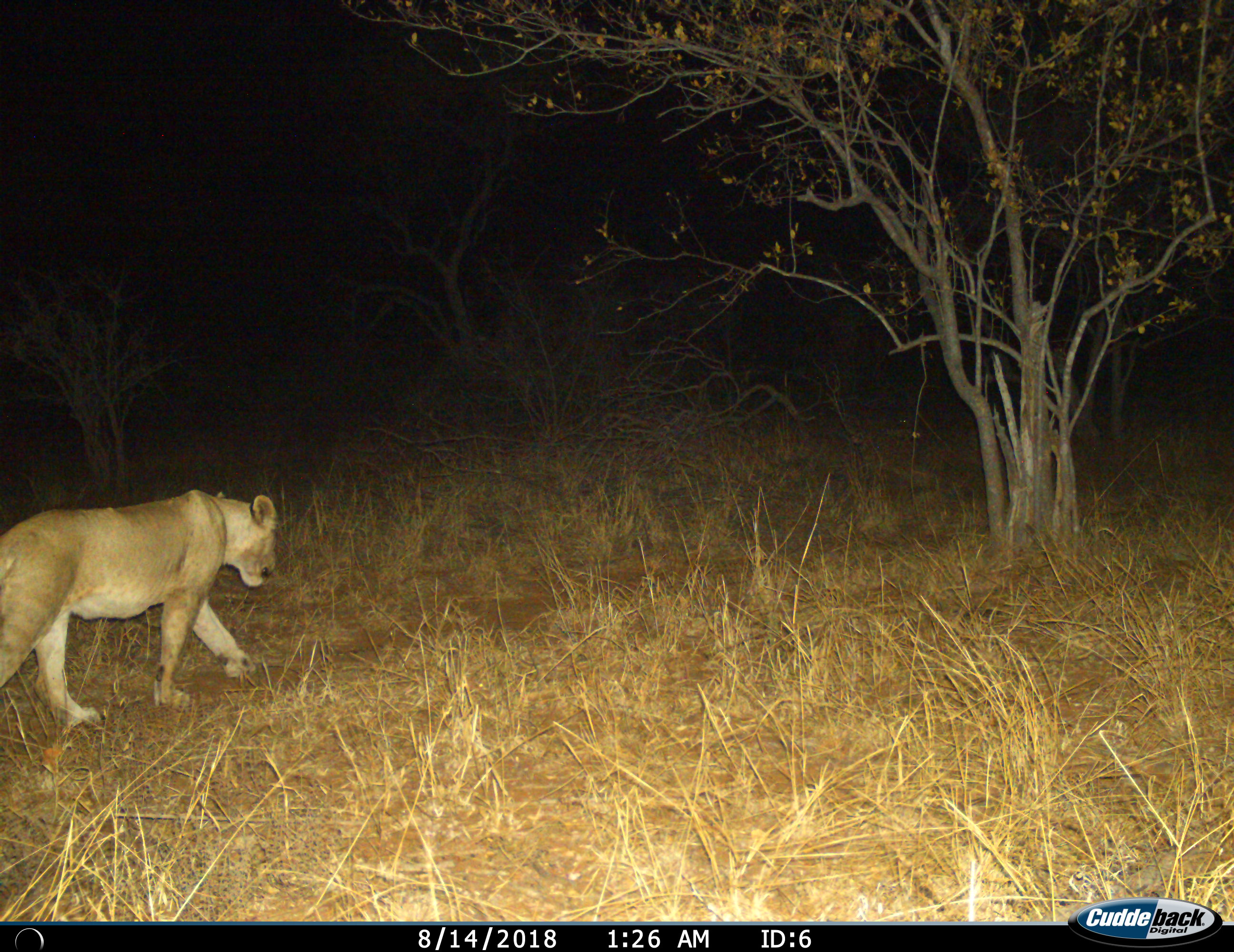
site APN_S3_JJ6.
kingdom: Animalia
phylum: Chordata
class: Mammalia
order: Carnivora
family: Felidae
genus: Panthera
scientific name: Panthera leo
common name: lion female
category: lionfemale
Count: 1.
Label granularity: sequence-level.